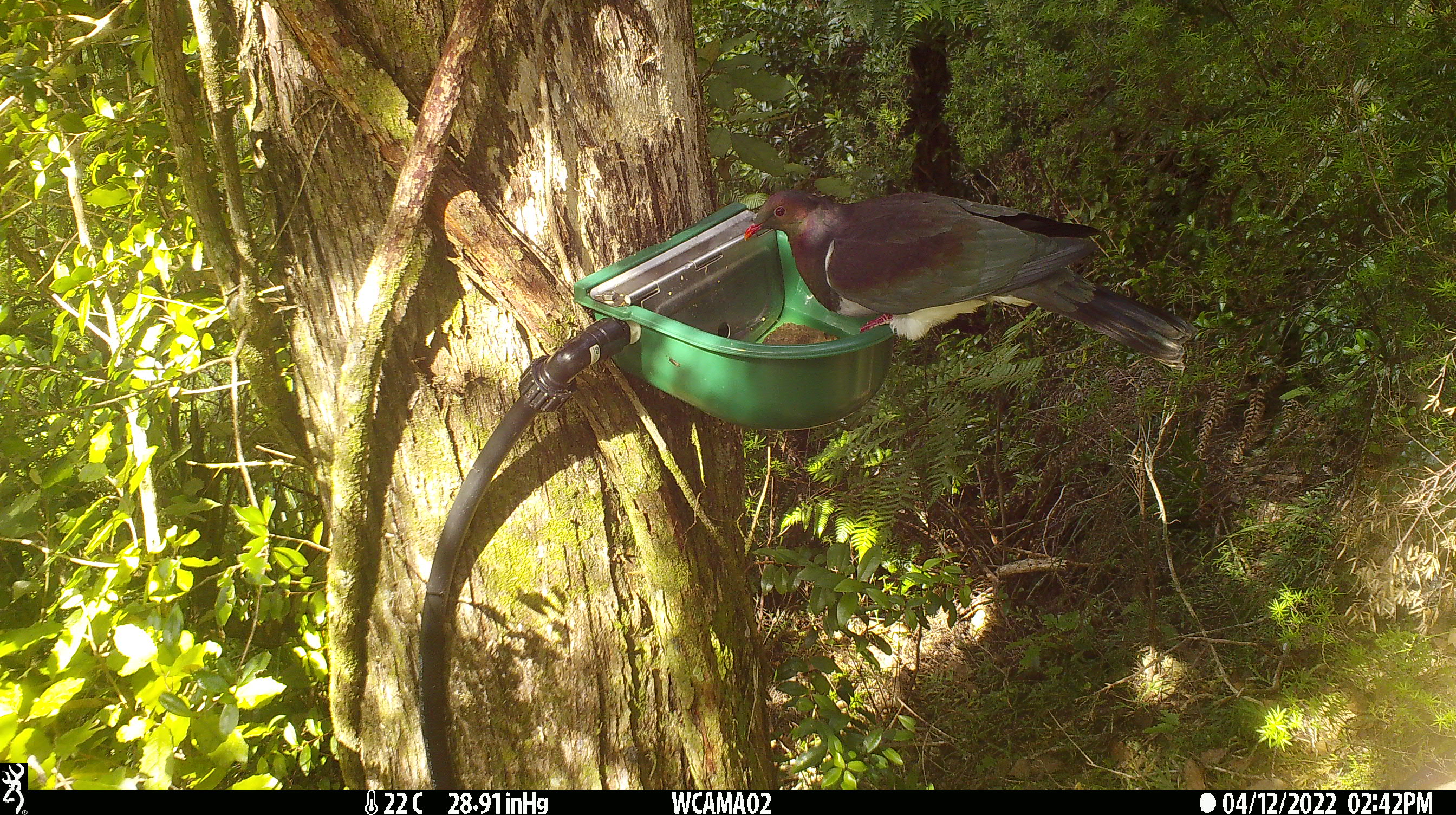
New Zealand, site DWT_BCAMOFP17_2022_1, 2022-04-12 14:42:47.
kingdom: Animalia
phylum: Chordata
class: Aves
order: Columbiformes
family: Columbidae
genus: Hemiphaga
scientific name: Hemiphaga novaeseelandiae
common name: new zealand pigeon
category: kereru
Kereru (new zealand pigeon) (Hemiphaga novaeseelandiae).